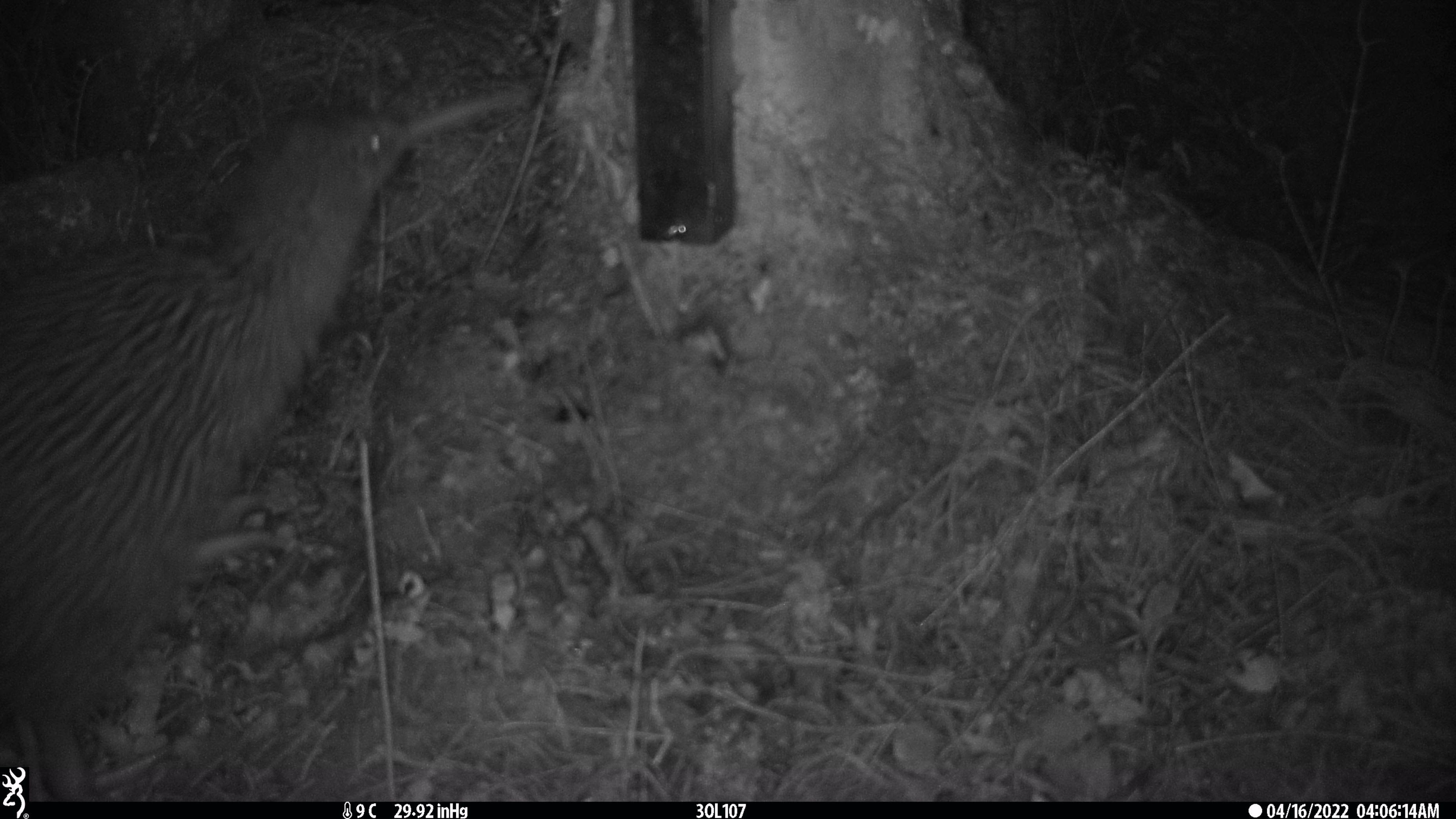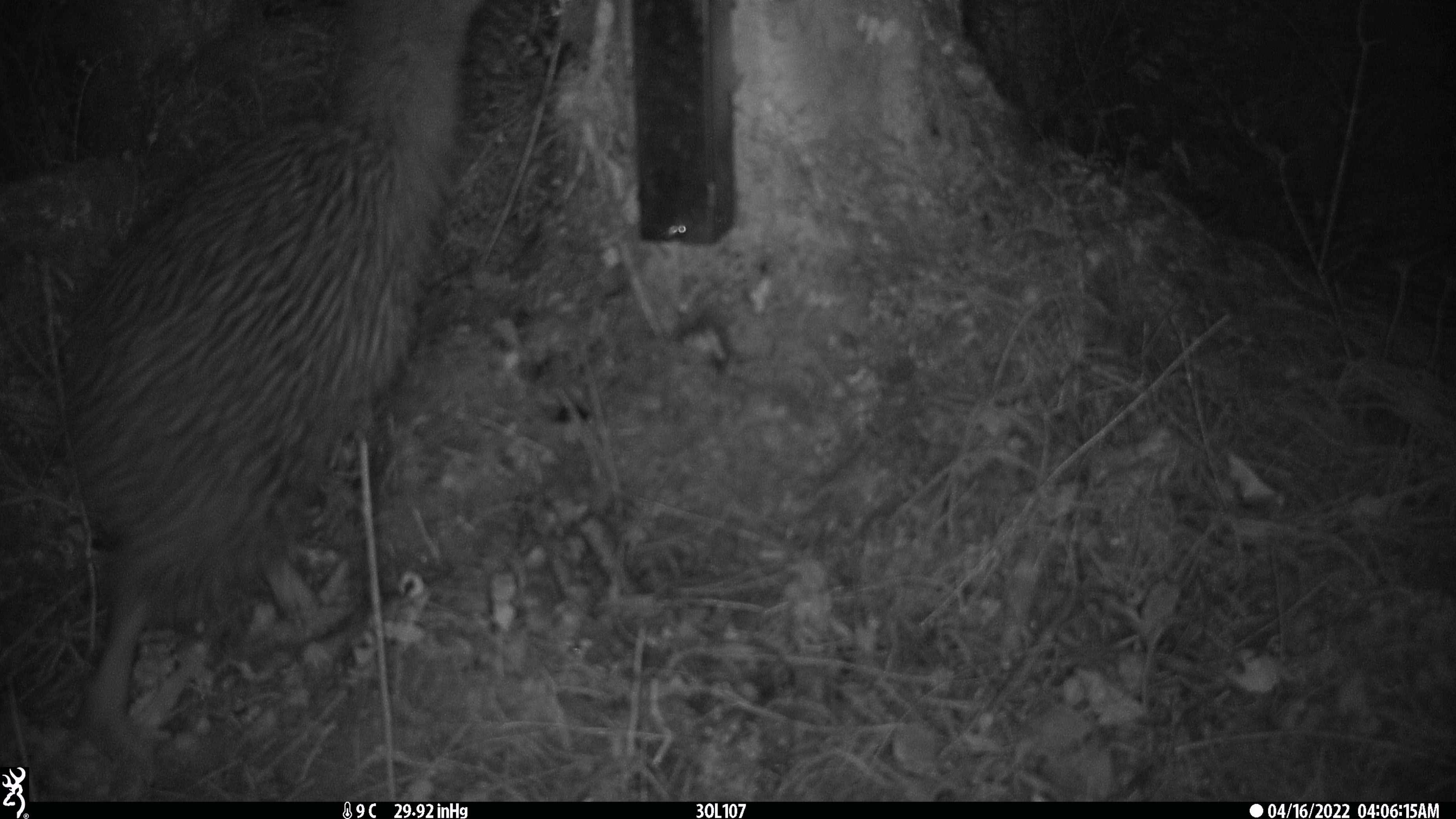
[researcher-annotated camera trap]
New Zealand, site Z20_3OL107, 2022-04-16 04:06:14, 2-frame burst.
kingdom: Animalia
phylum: Chordata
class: Aves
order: Apterygiformes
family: Apterygidae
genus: Apteryx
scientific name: Apteryx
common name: kiwi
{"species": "kiwi (Apteryx)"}